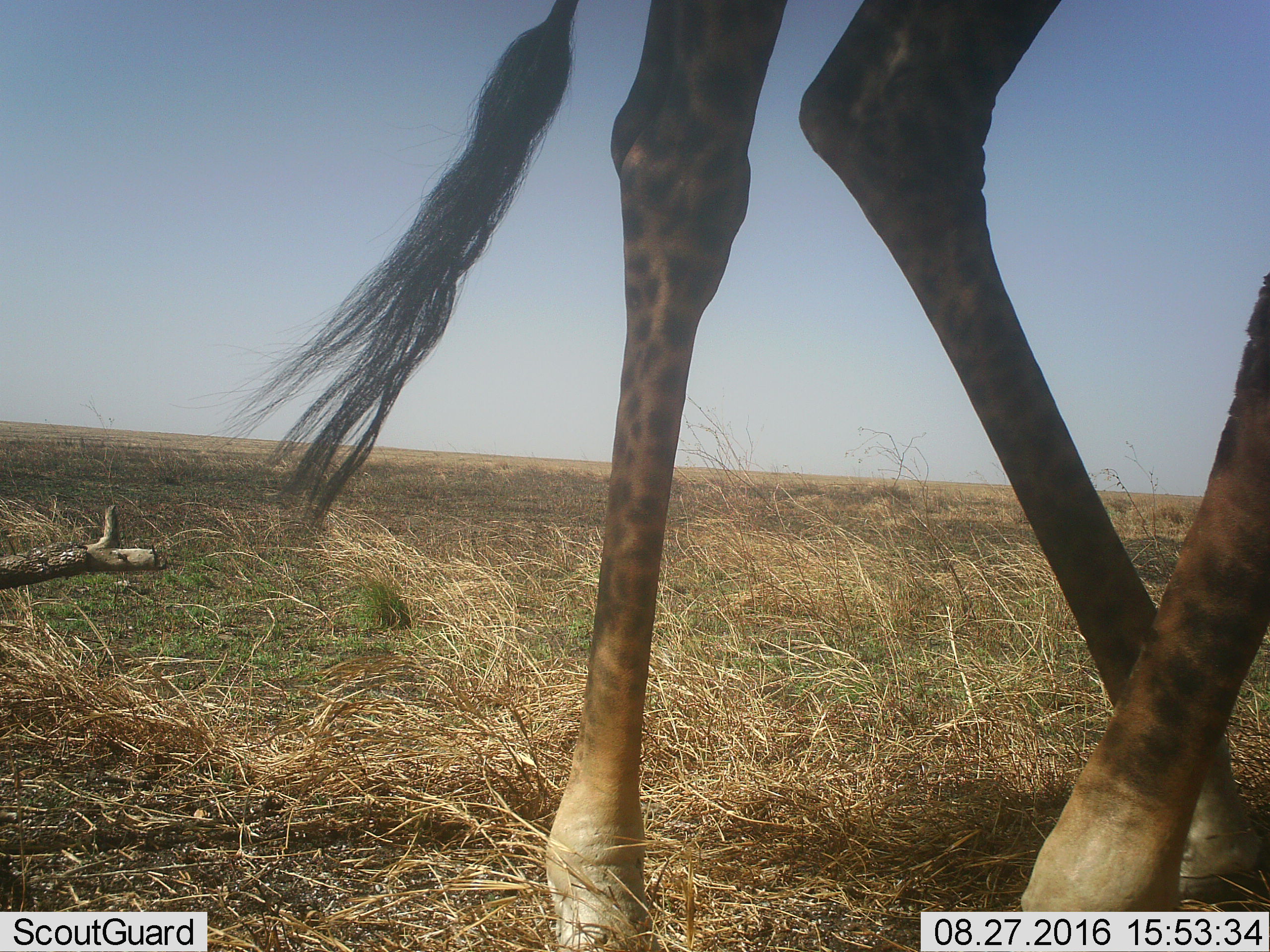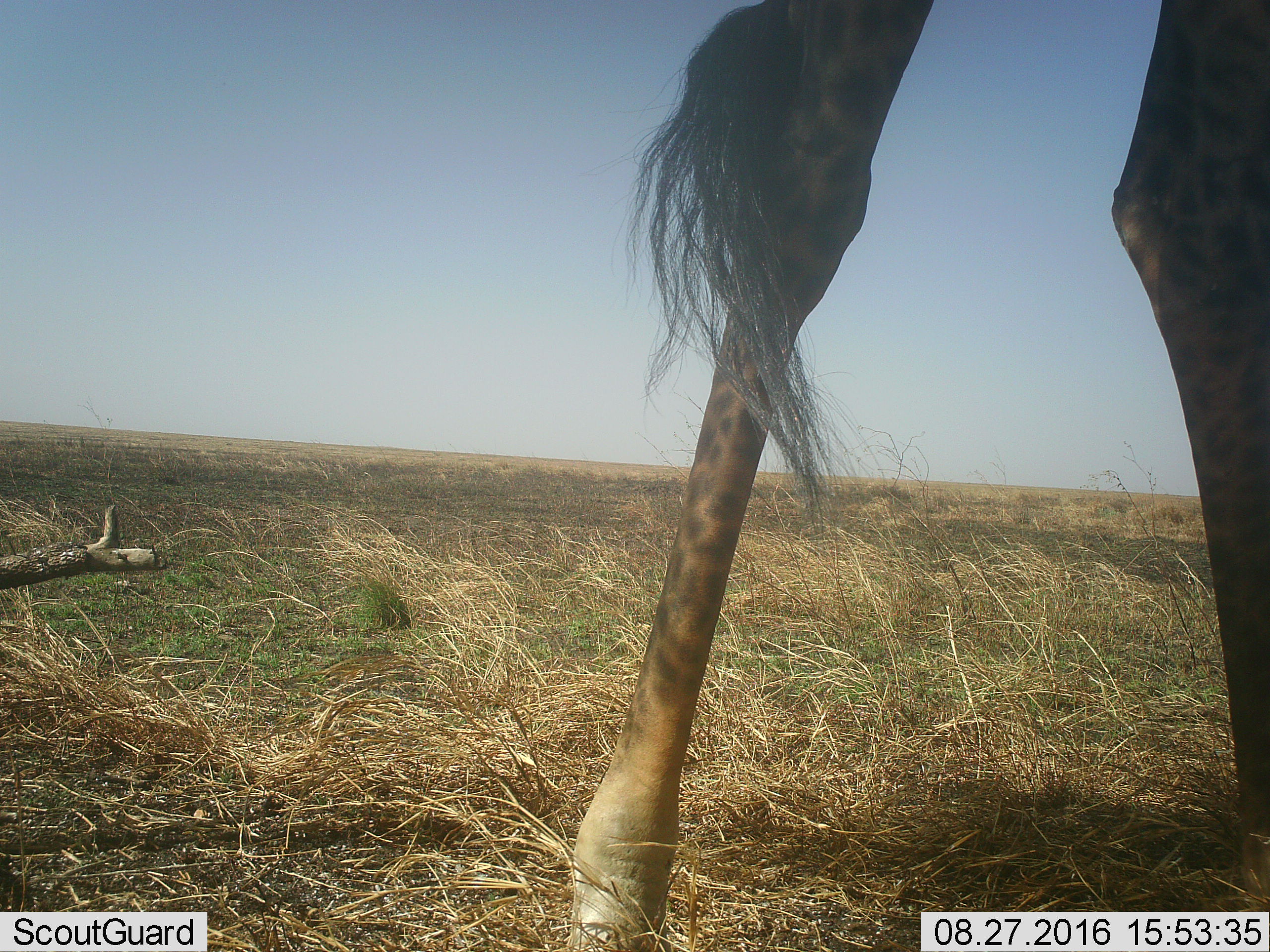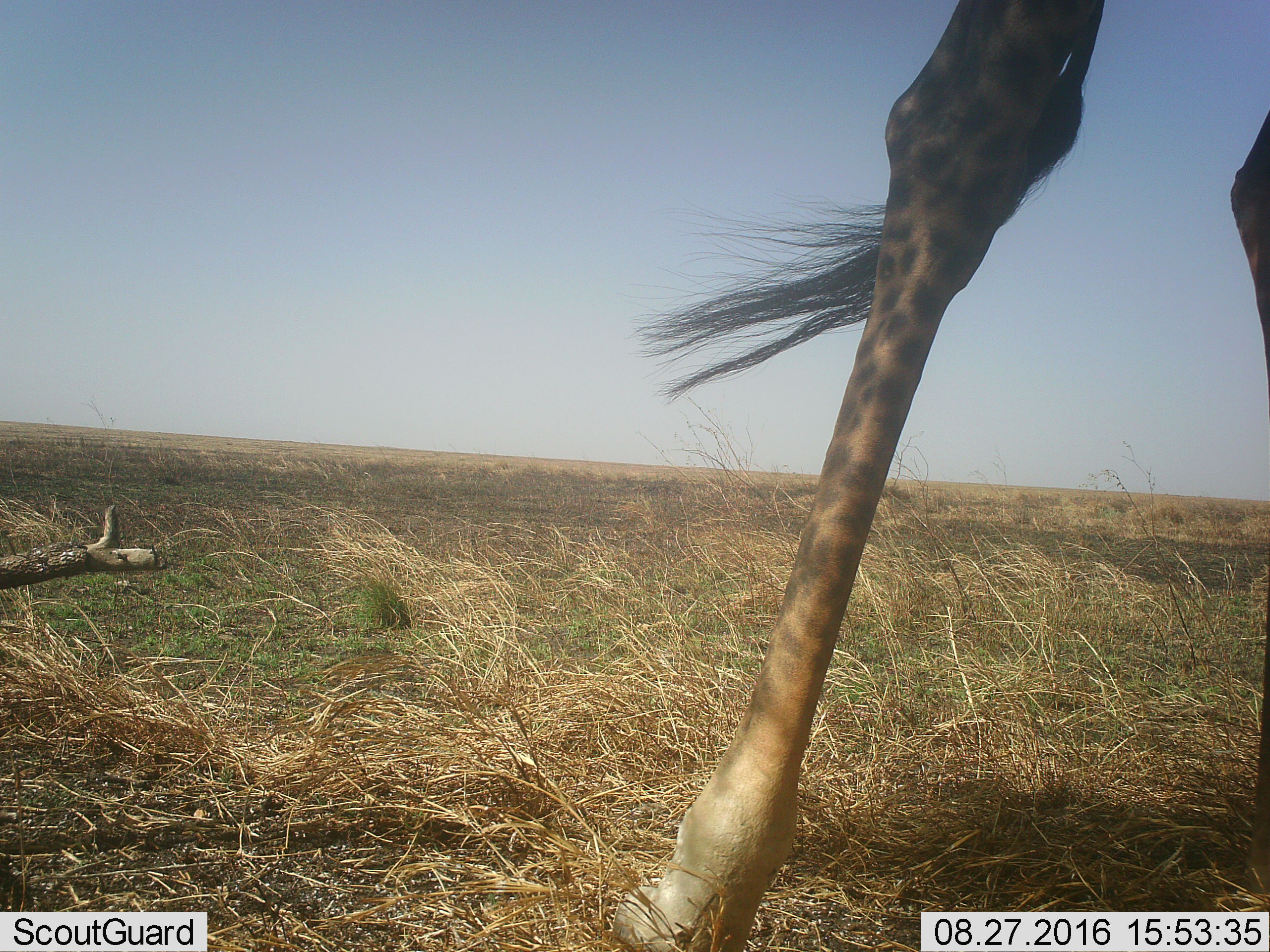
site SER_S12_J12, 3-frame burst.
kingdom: Animalia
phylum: Chordata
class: Mammalia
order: Artiodactyla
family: Giraffidae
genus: Giraffa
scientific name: Giraffa camelopardalis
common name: giraffe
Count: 1.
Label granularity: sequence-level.